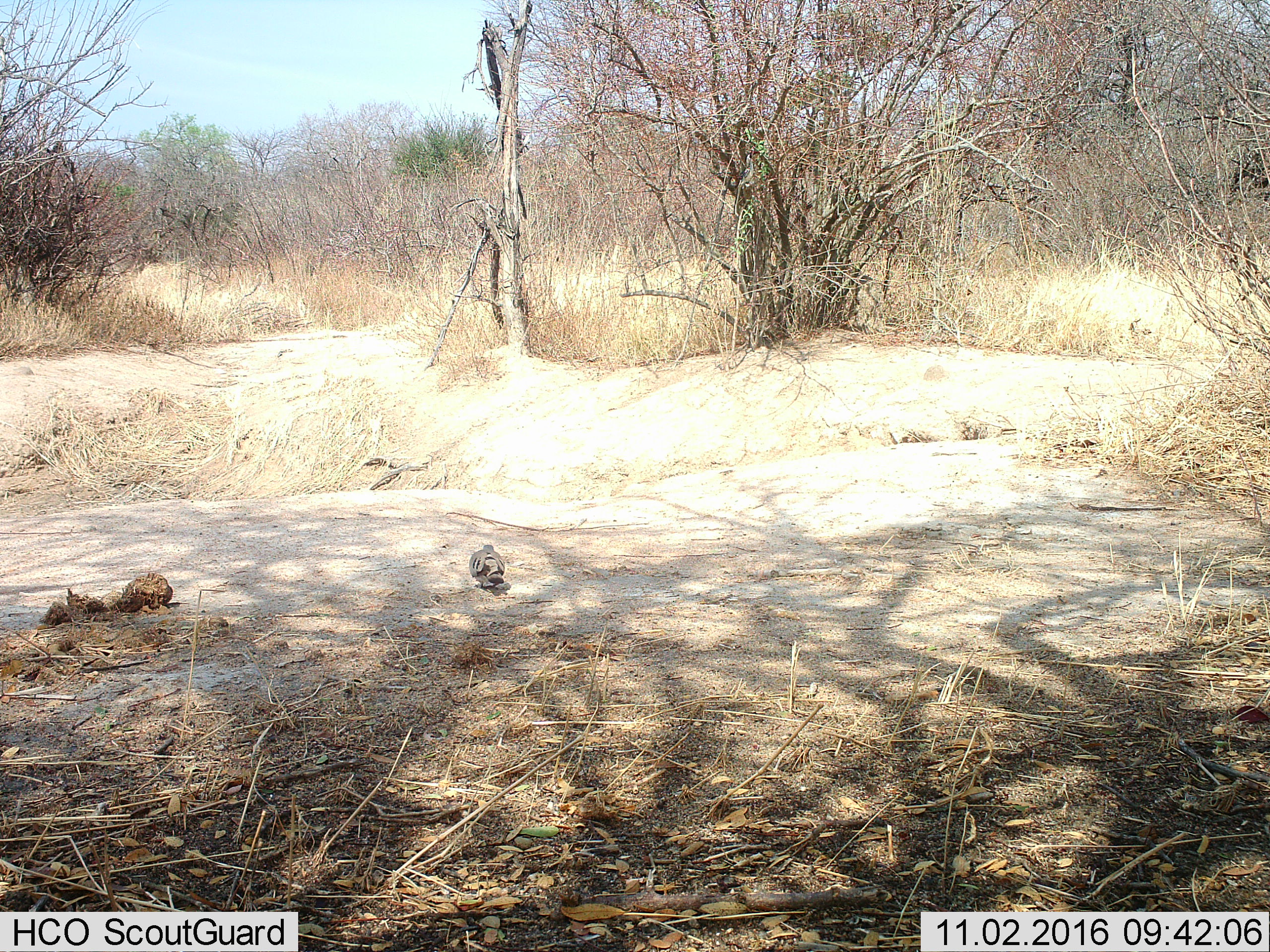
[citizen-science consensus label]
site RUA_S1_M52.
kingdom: Animalia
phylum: Chordata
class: Aves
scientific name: Aves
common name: bird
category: birdother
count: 1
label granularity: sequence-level